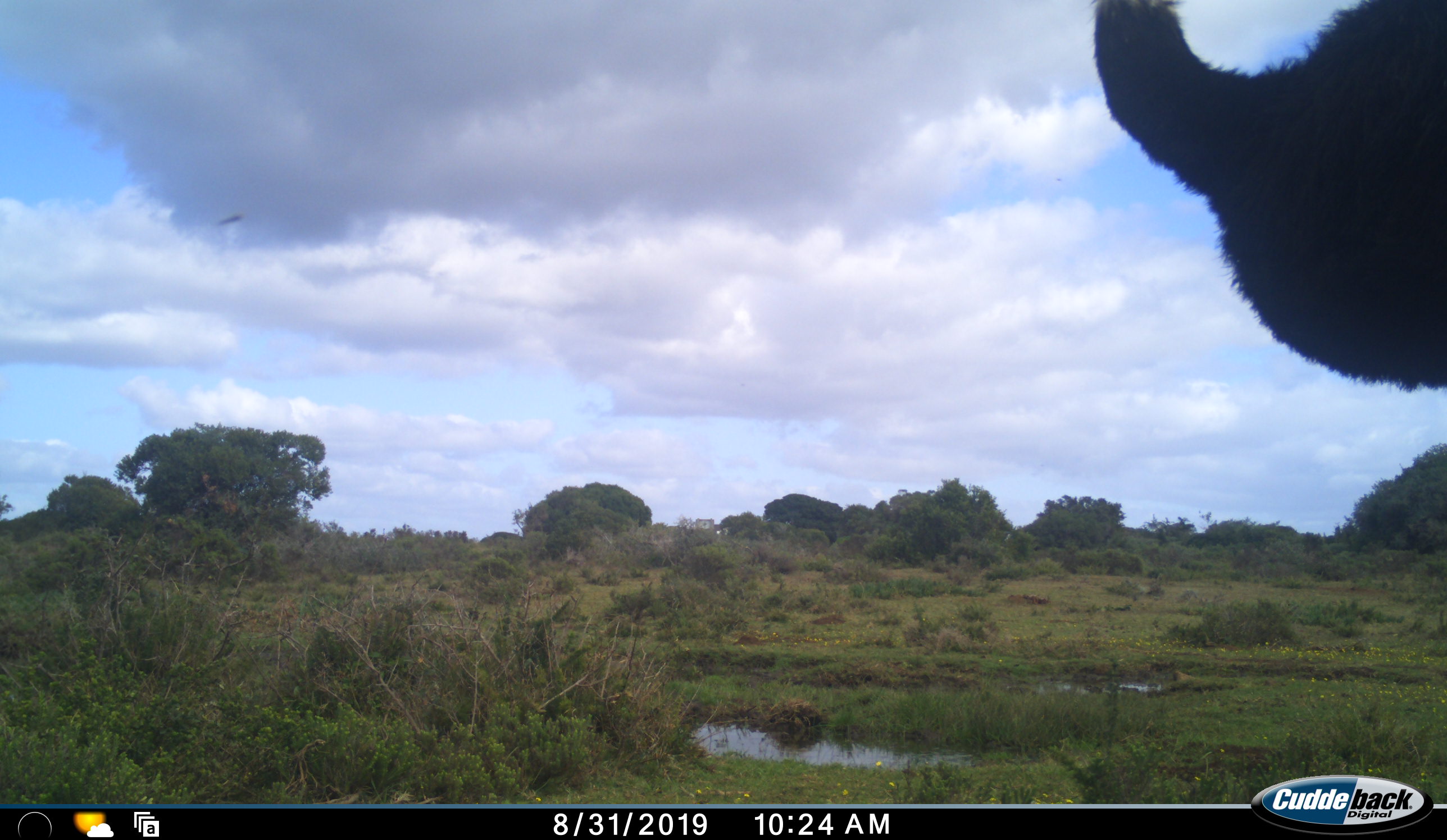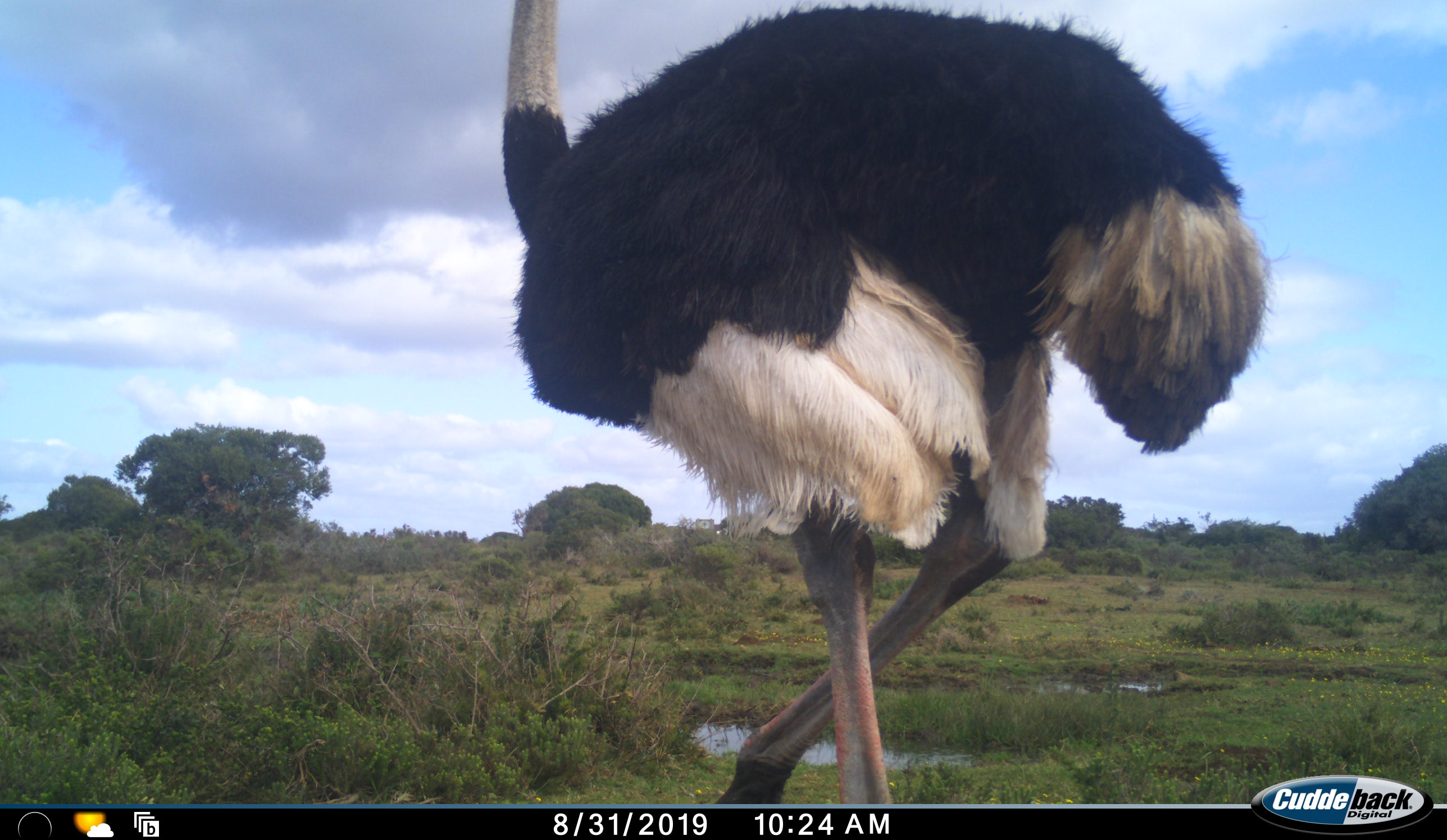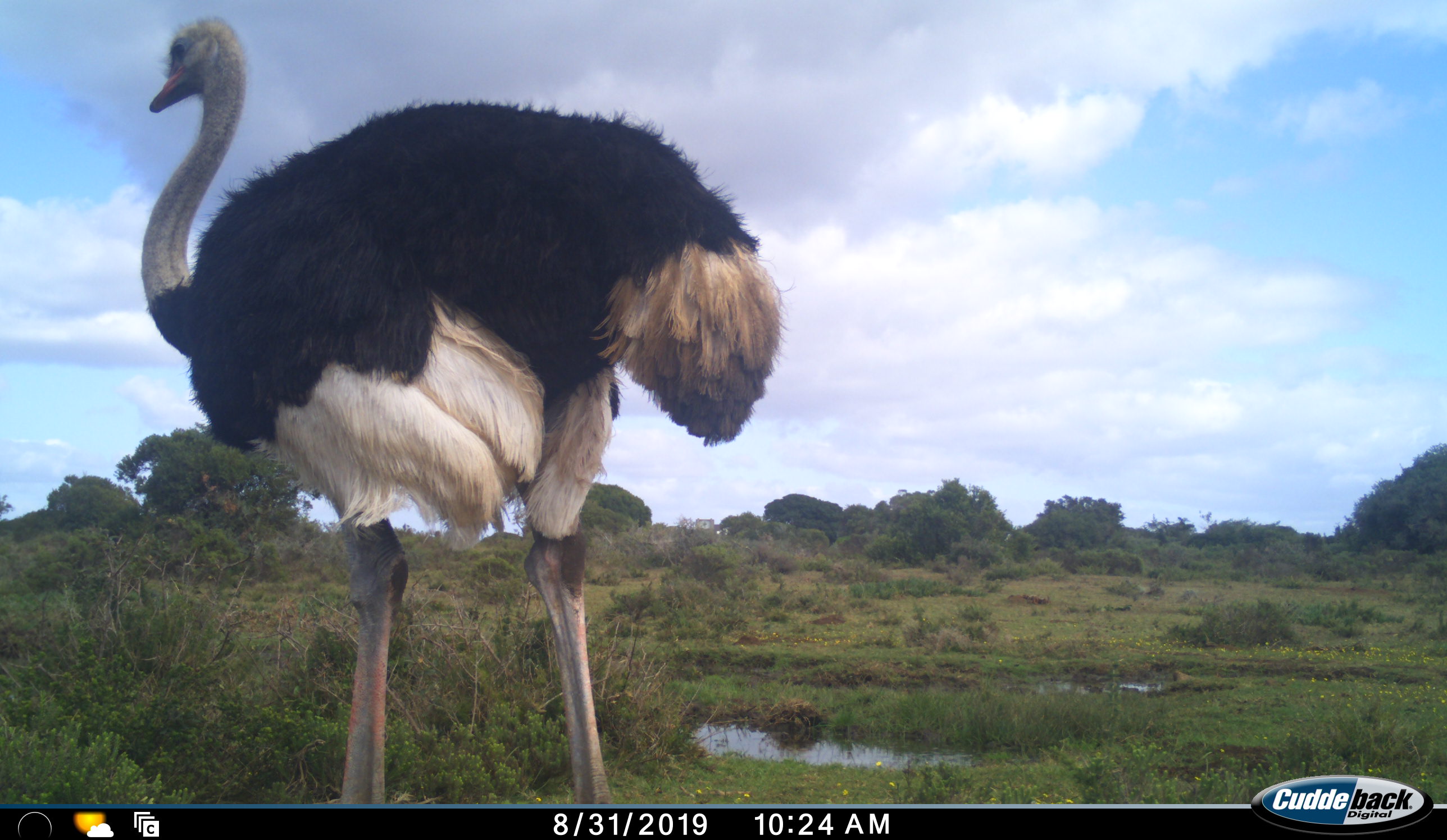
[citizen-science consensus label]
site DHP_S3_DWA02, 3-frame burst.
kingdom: Animalia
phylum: Chordata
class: Aves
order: Struthioniformes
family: Struthionidae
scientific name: Struthionidae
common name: ostrich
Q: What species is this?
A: Ostrich (Struthionidae).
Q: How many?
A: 1.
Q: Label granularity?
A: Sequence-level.